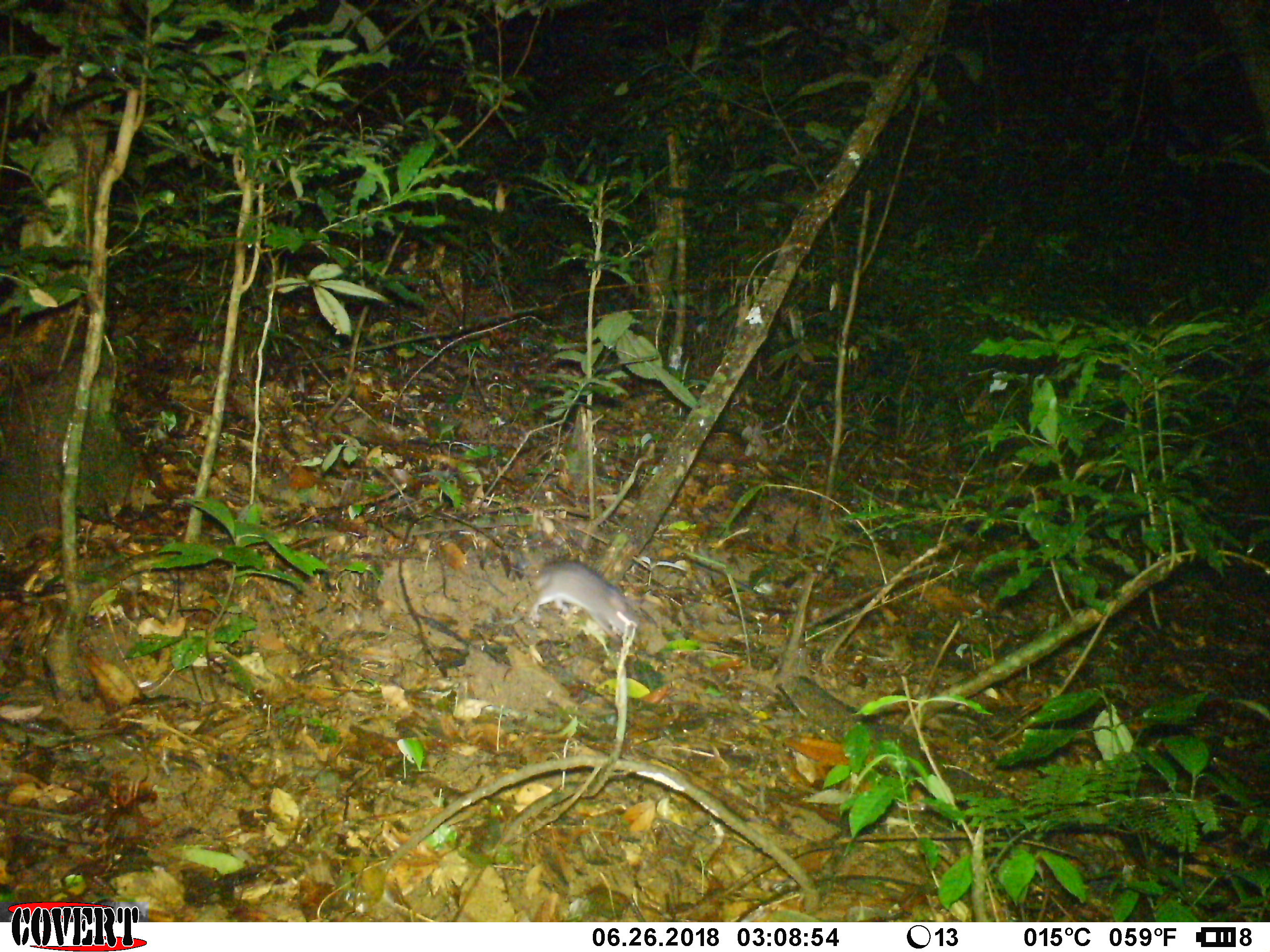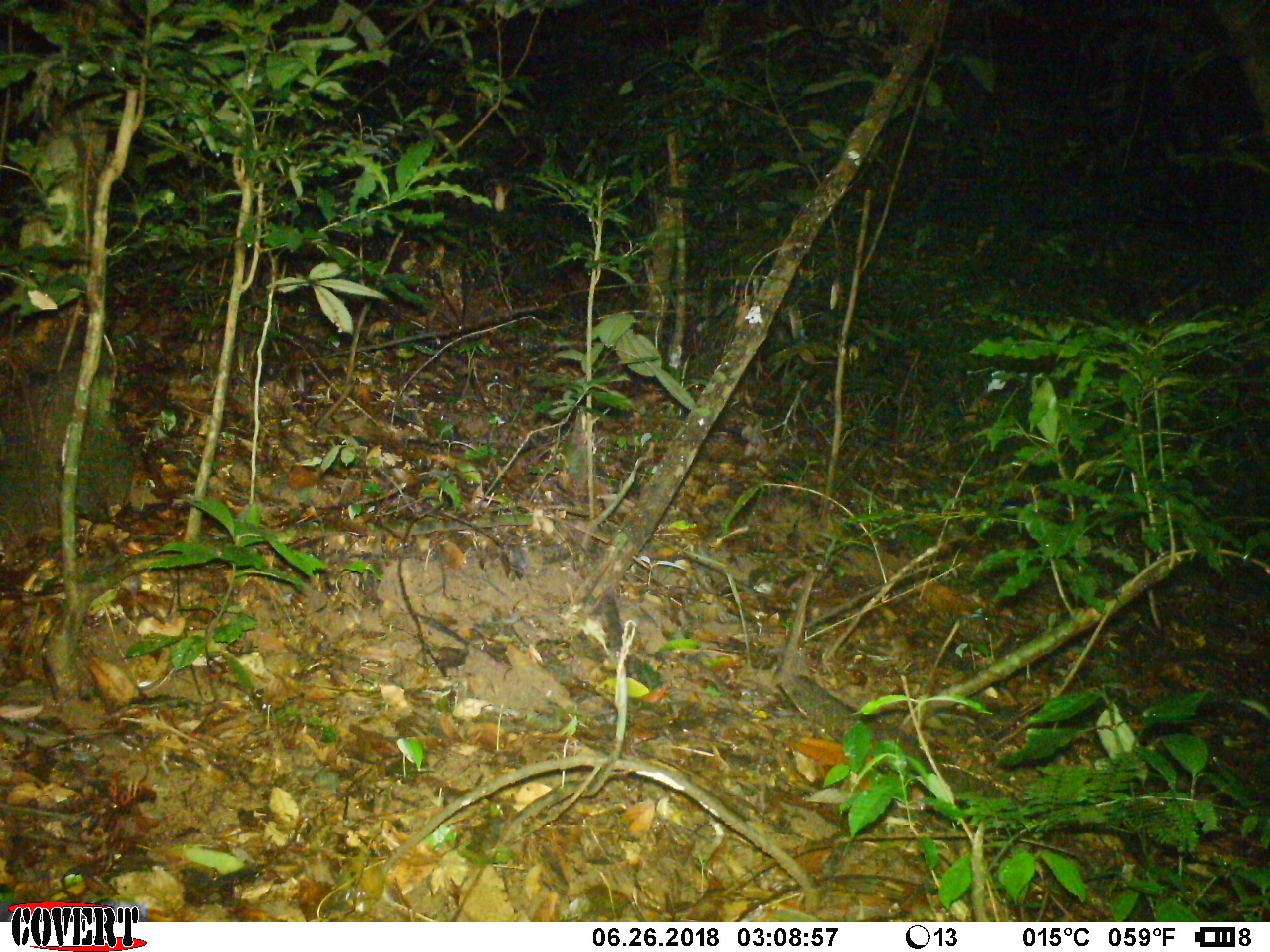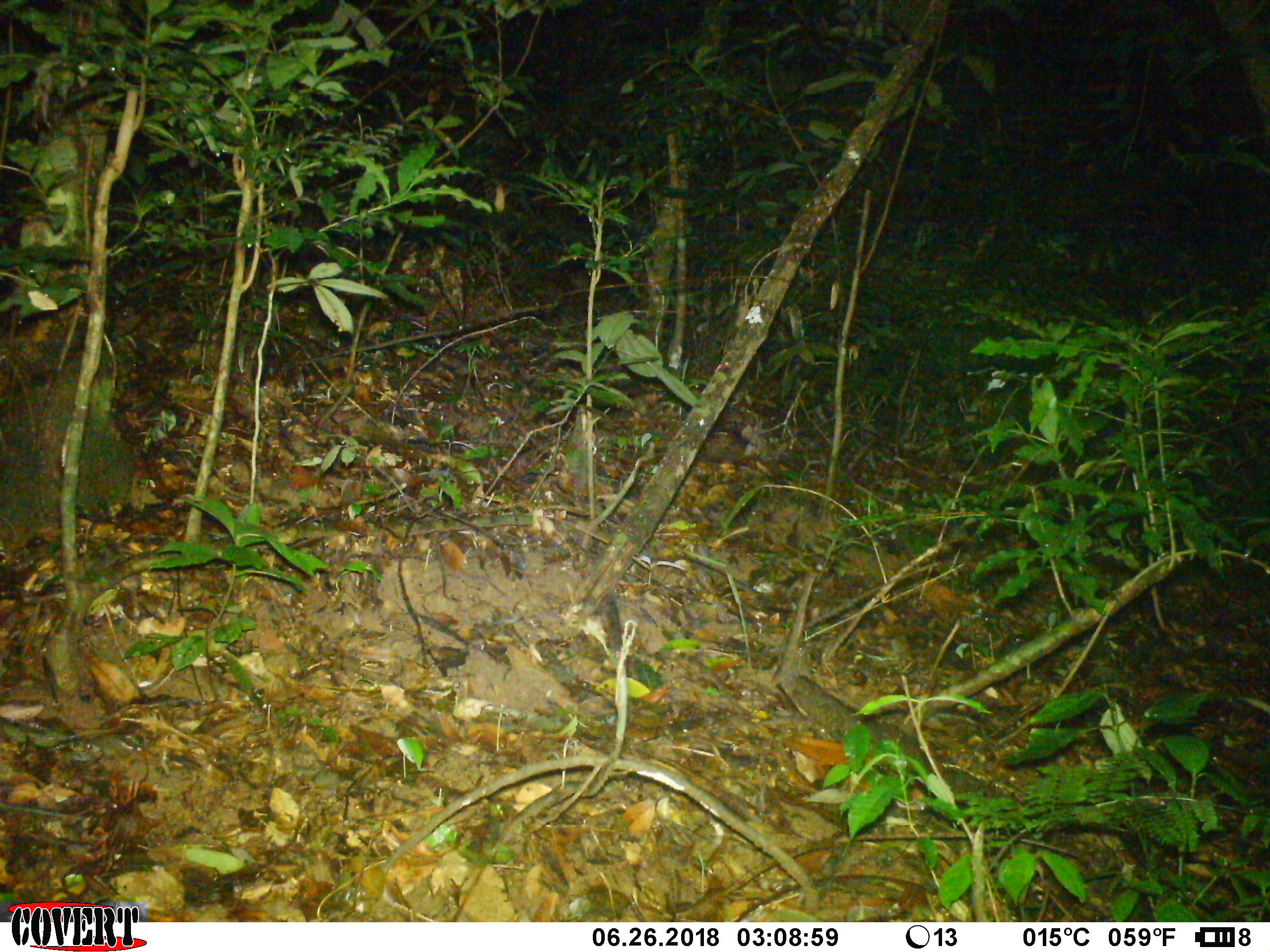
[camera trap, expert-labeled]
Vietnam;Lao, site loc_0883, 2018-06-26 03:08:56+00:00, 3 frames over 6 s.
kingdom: Animalia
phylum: Chordata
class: Mammalia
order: Rodentia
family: Muridae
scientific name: Muridae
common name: old-world mice and rats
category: unidentified murid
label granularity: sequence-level